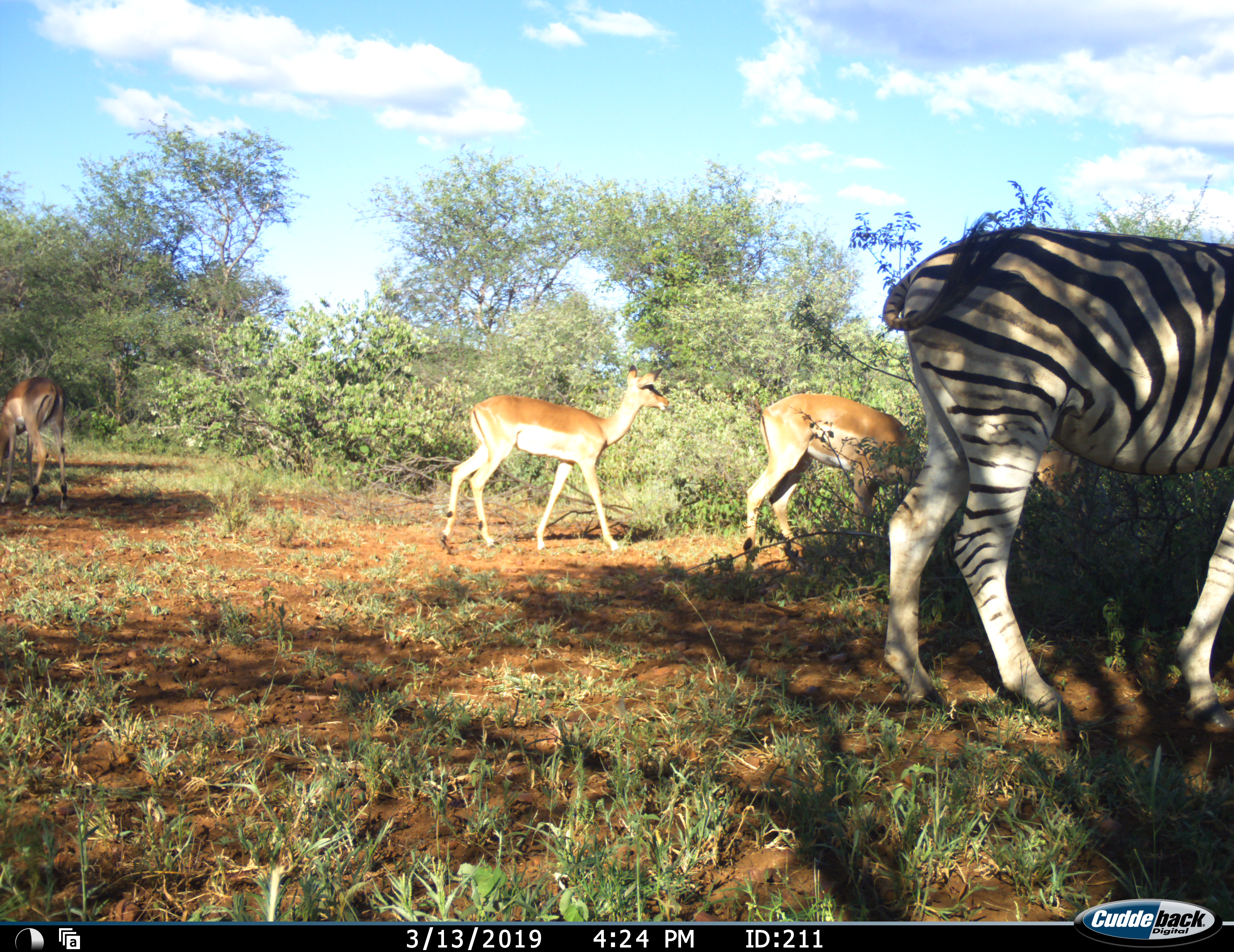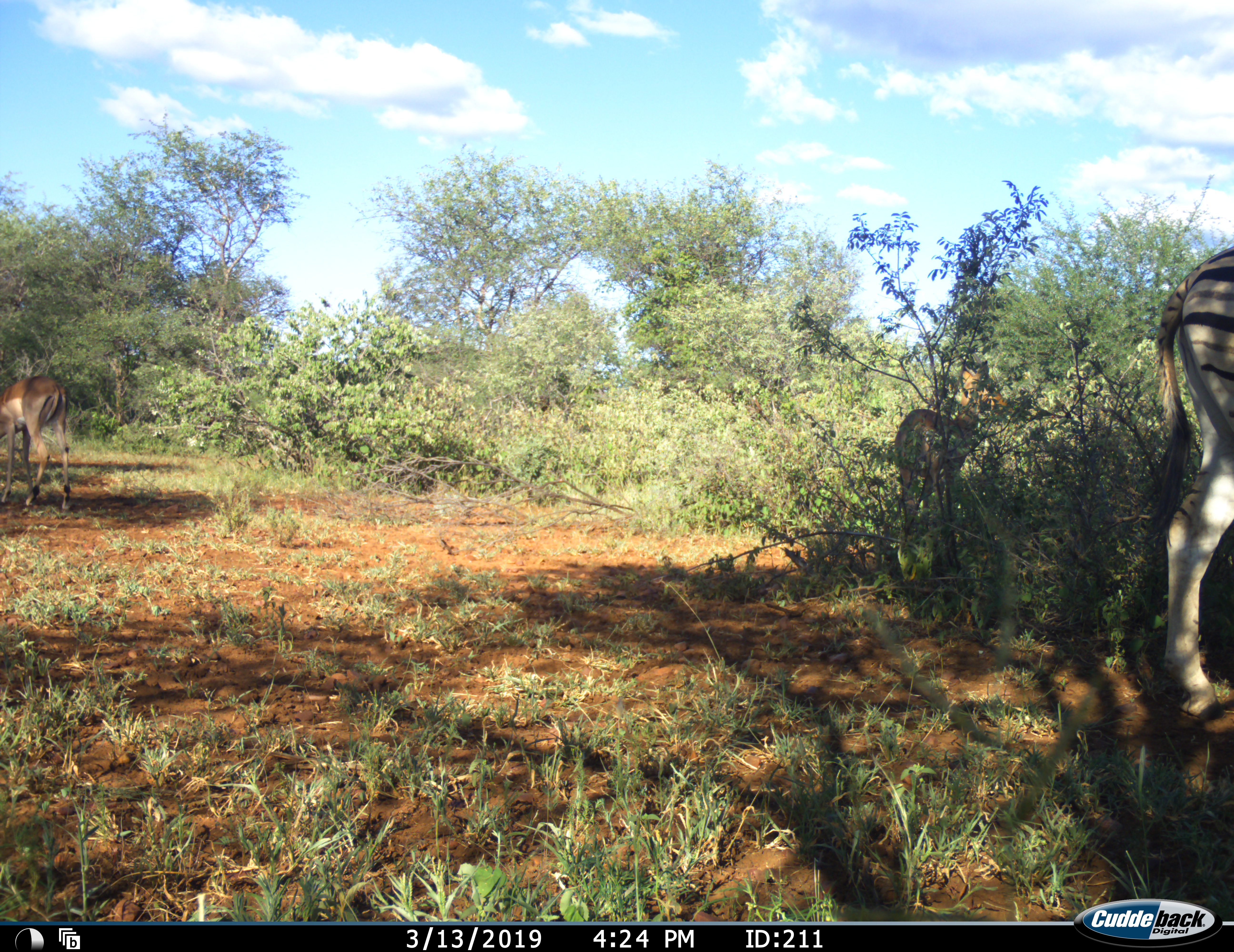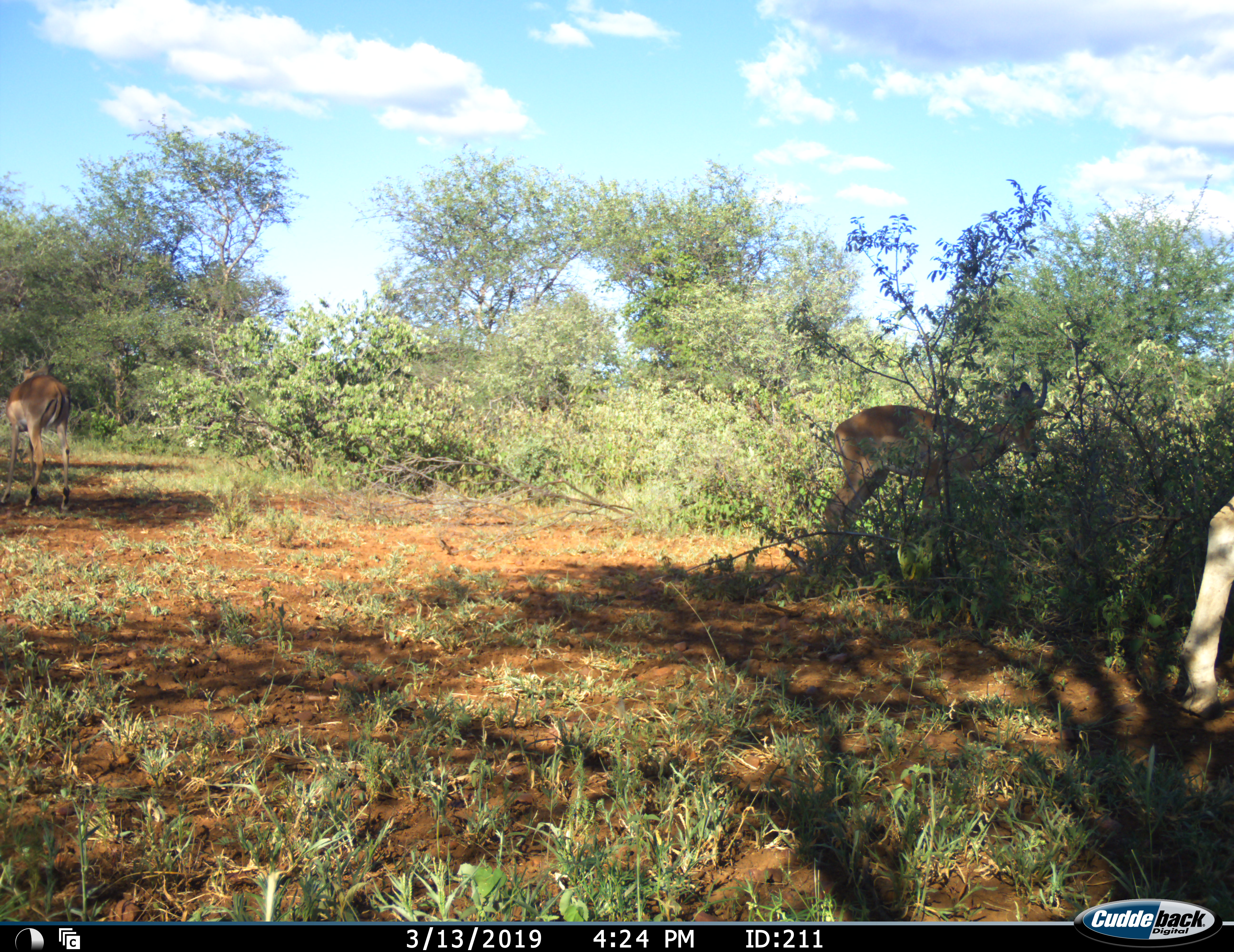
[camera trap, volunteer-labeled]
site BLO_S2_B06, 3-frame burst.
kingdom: Animalia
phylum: Chordata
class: Mammalia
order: Artiodactyla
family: Bovidae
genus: Aepyceros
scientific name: Aepyceros melampus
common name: impala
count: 3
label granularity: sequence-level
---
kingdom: Animalia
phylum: Chordata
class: Mammalia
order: Perissodactyla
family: Equidae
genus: Equus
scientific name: Equus quagga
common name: plains zebra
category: zebraplains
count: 1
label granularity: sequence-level